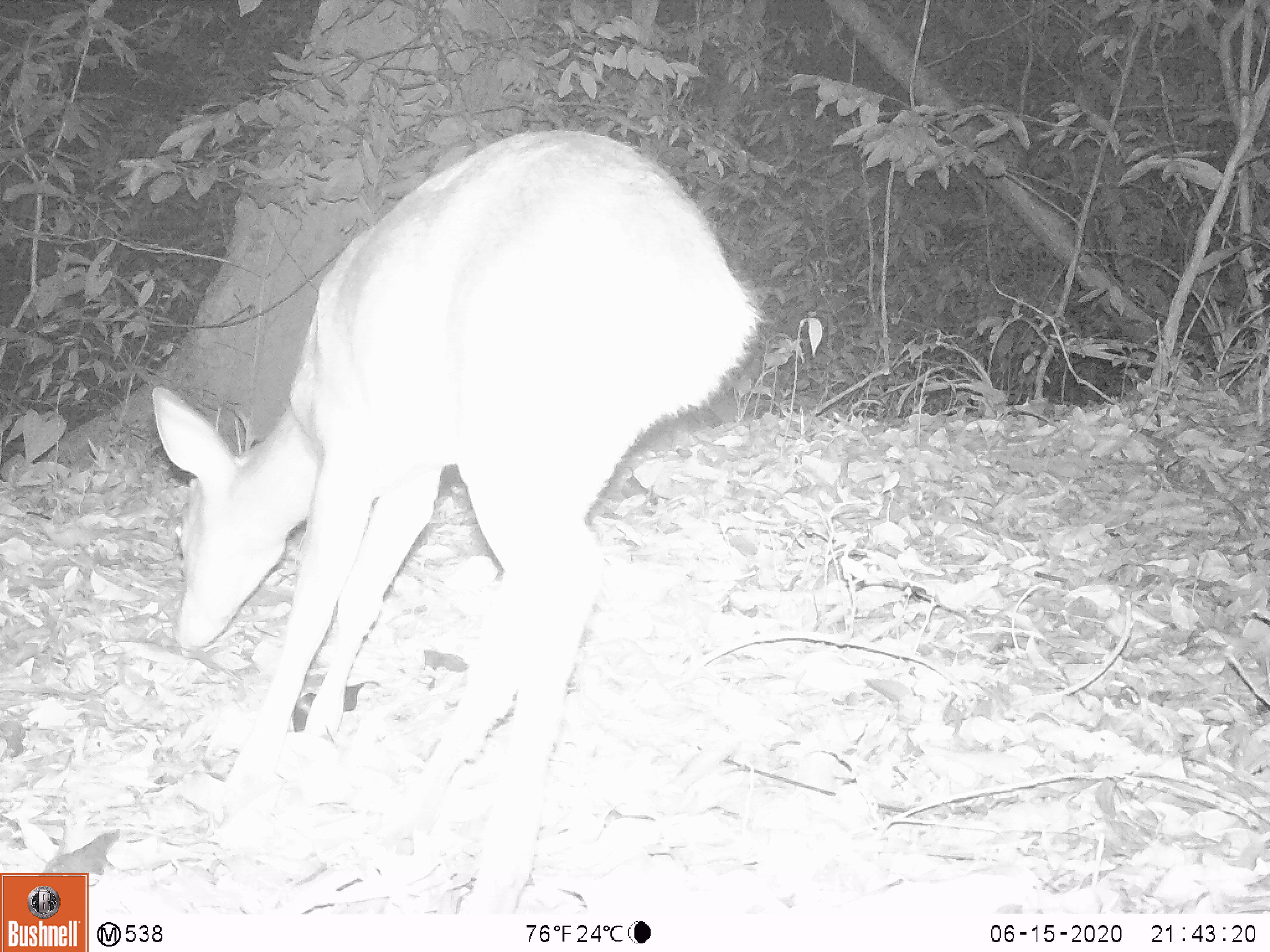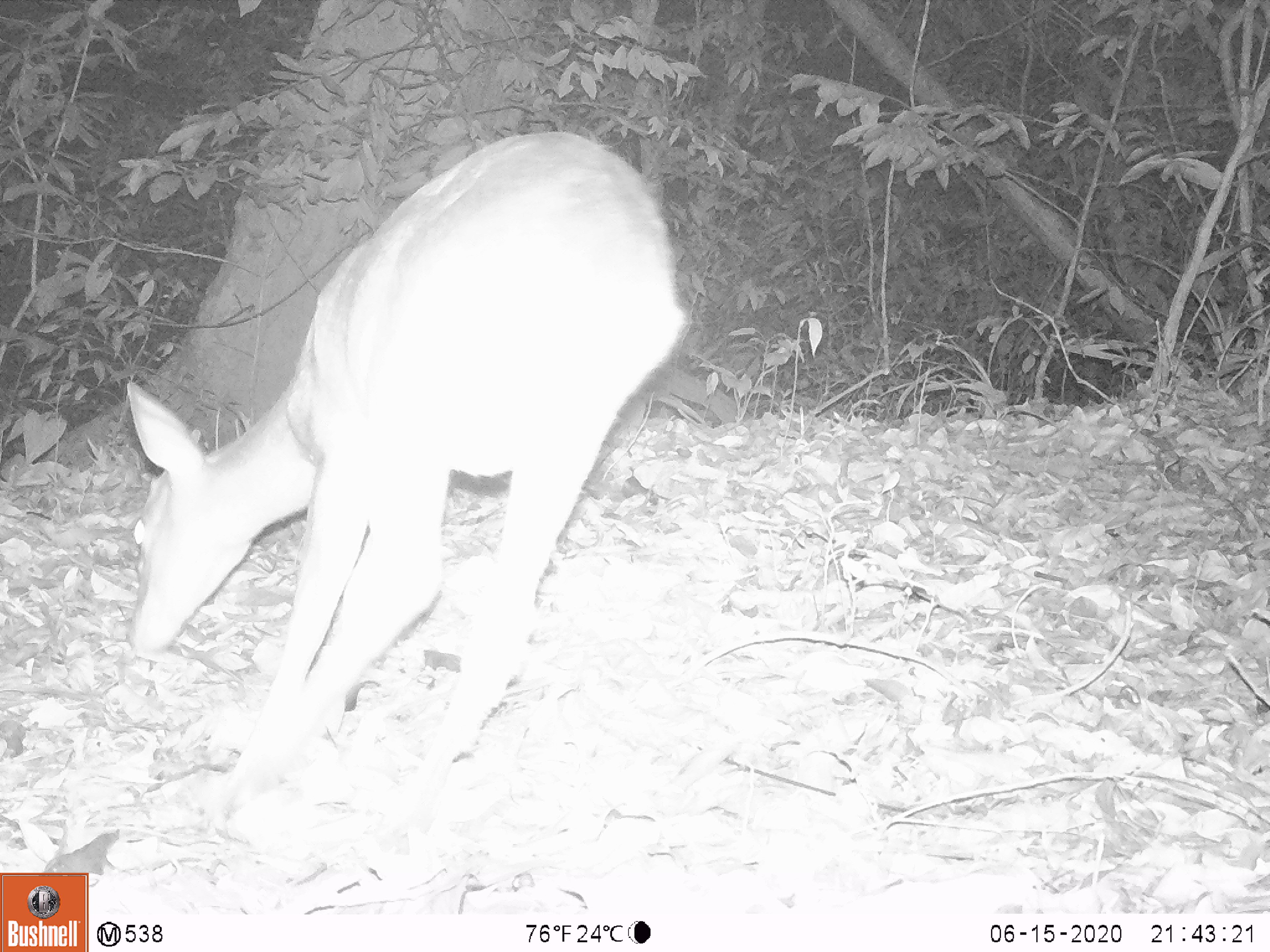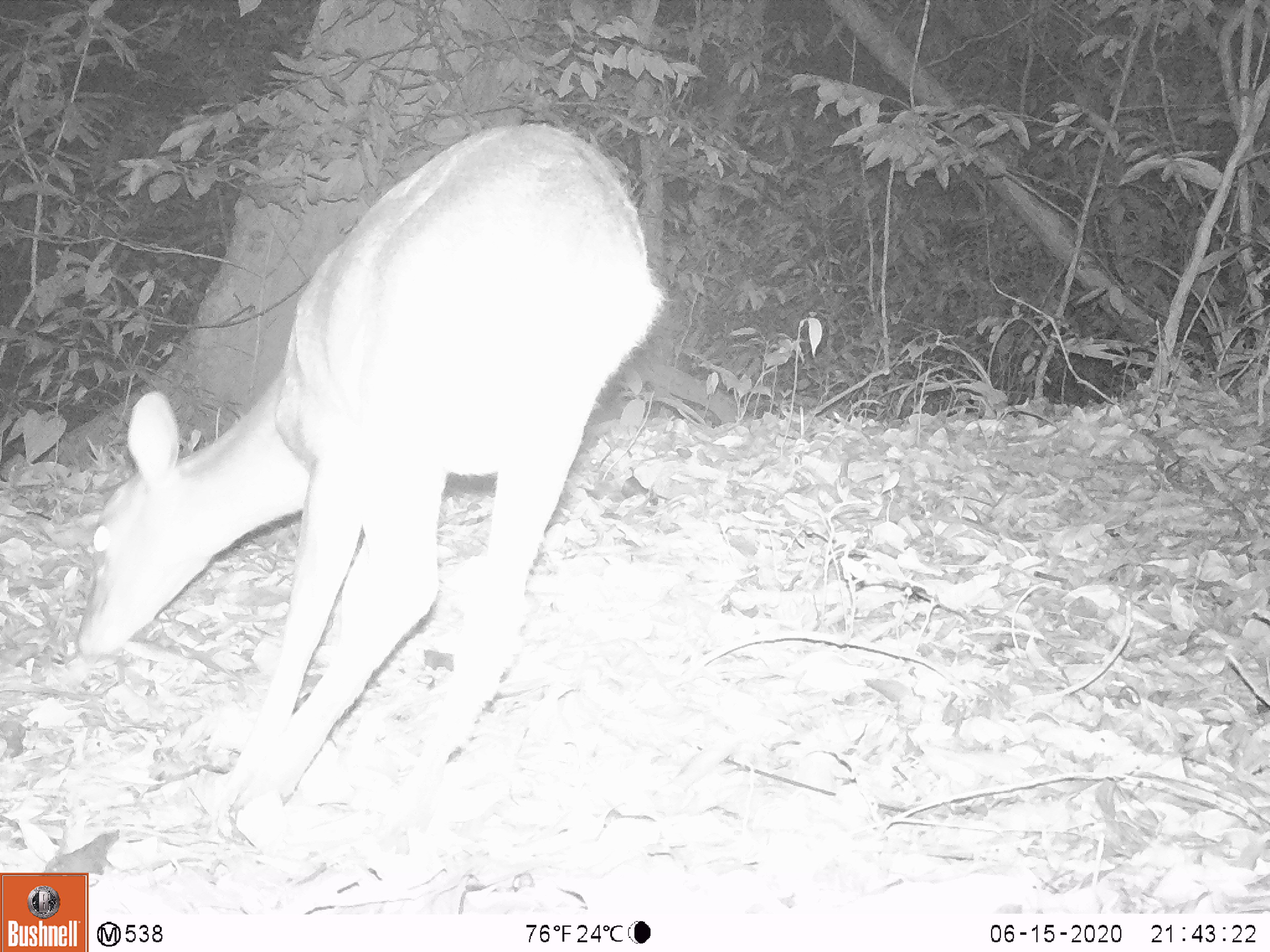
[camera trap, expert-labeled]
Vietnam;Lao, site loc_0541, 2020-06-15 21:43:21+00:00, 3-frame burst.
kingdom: Animalia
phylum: Chordata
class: Mammalia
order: Artiodactyla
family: Cervidae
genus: Muntiacus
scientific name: Muntiacus vuquangensis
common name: large-antlered muntjac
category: large antlered muntjac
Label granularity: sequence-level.